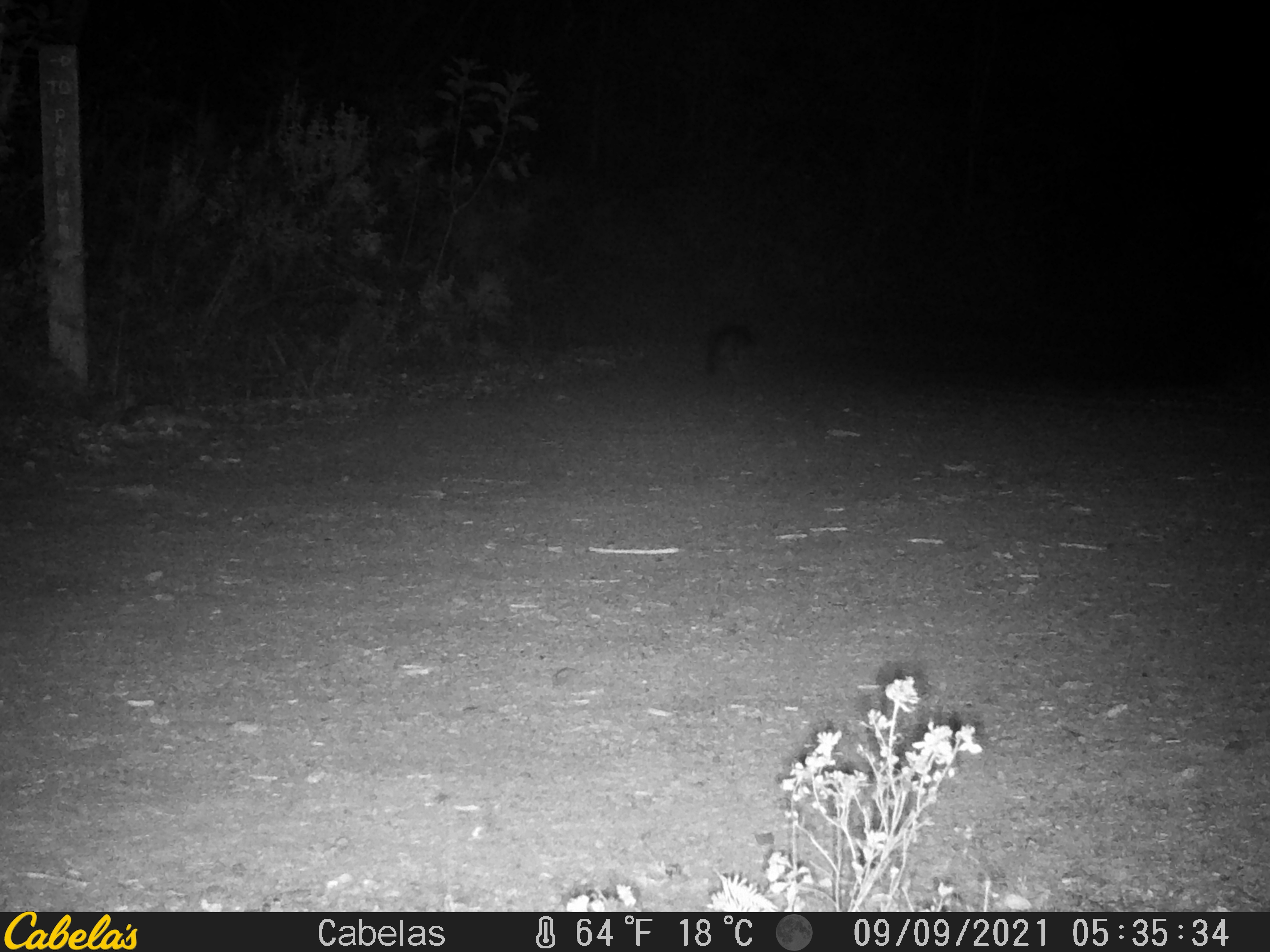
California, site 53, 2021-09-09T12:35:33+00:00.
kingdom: Animalia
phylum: Chordata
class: Mammalia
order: Carnivora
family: Canidae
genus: Urocyon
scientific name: Urocyon cinereoargenteus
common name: gray fox